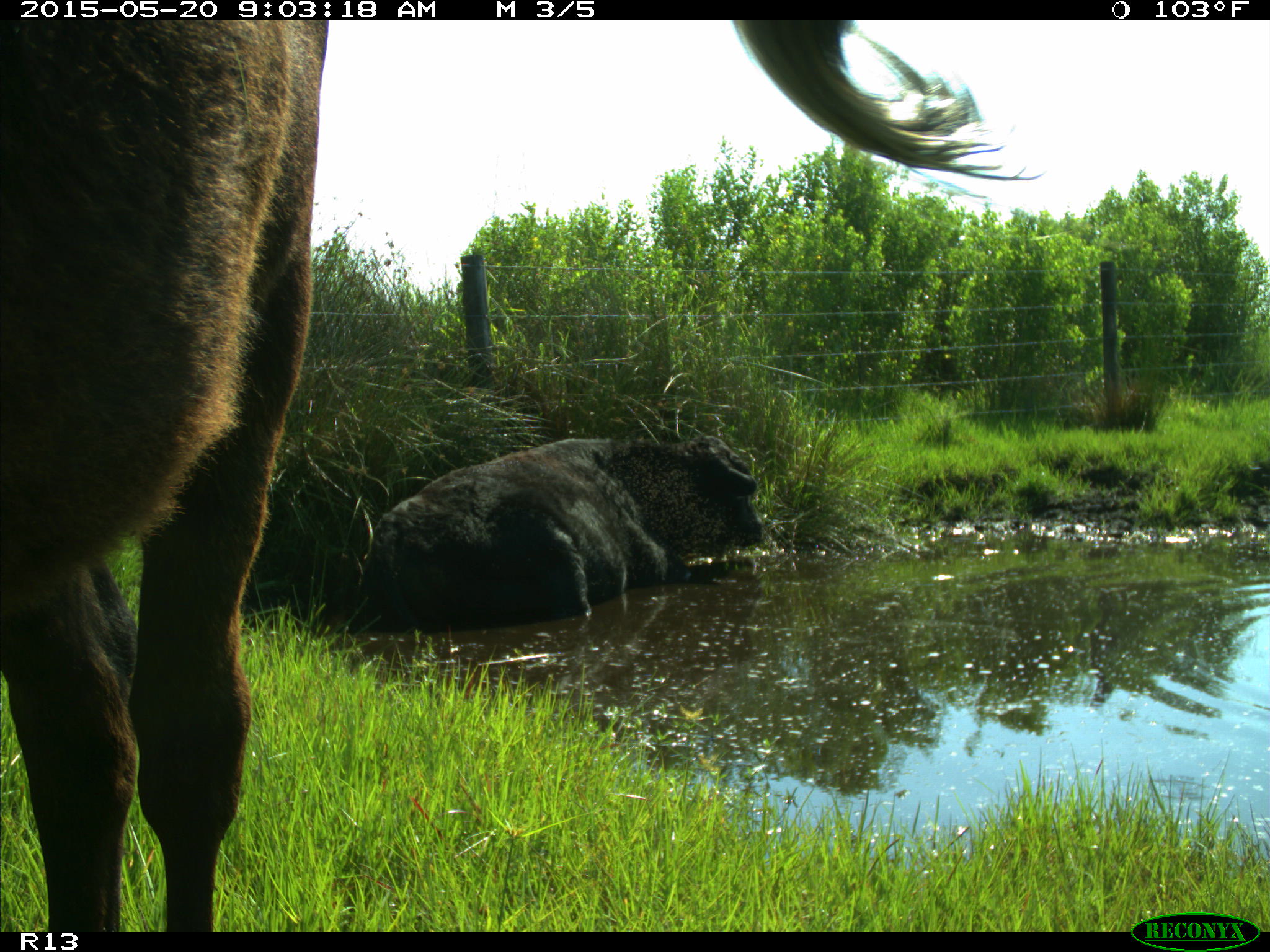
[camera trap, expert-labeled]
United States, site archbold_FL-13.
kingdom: Animalia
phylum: Chordata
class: Mammalia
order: Artiodactyla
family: Bovidae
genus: Bos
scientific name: Bos taurus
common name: domestic cow